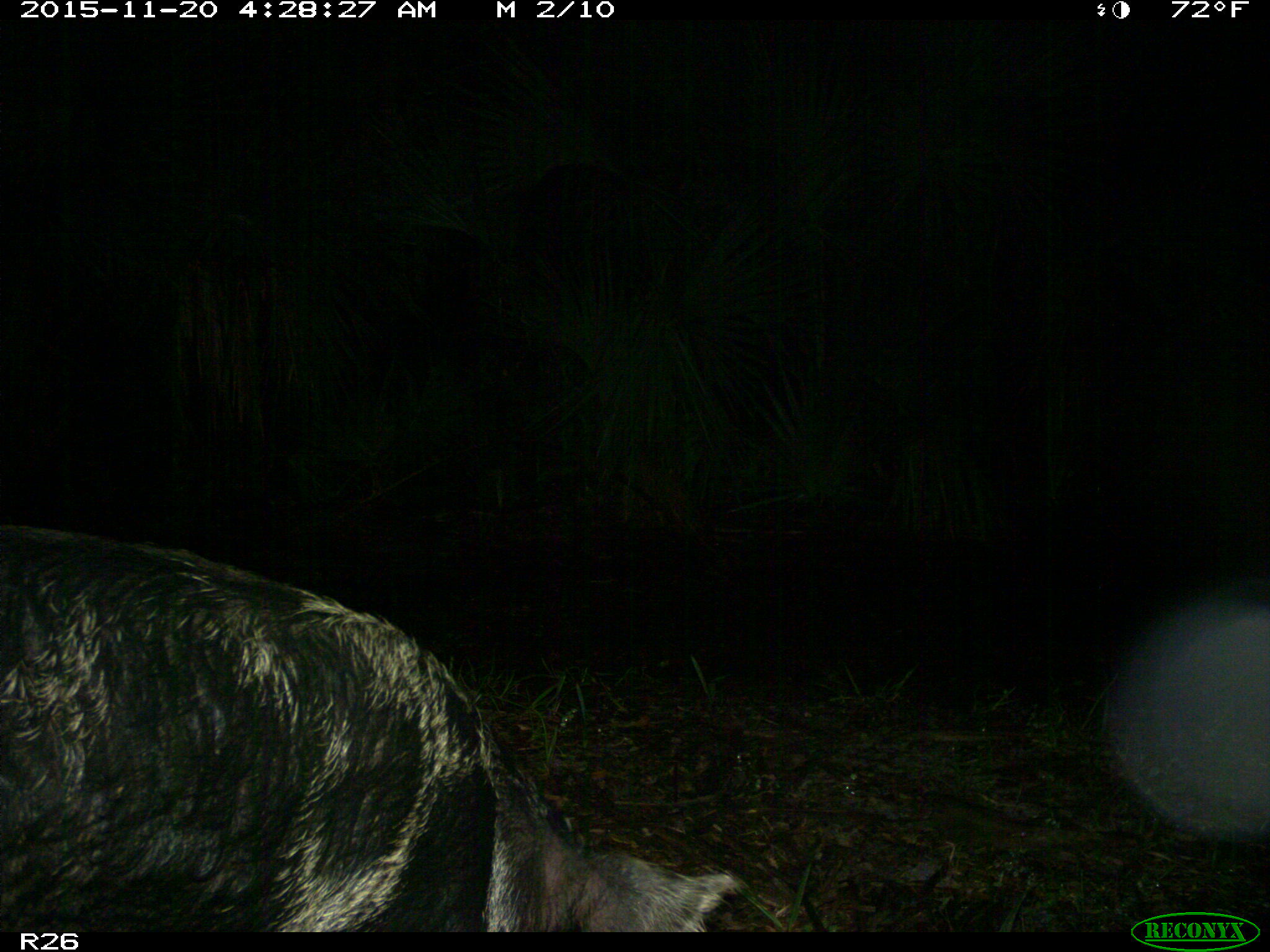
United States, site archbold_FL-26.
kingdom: Animalia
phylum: Chordata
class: Mammalia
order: Artiodactyla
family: Suidae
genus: Sus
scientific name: Sus scrofa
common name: wild boar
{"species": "Sus scrofa (wild boar)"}